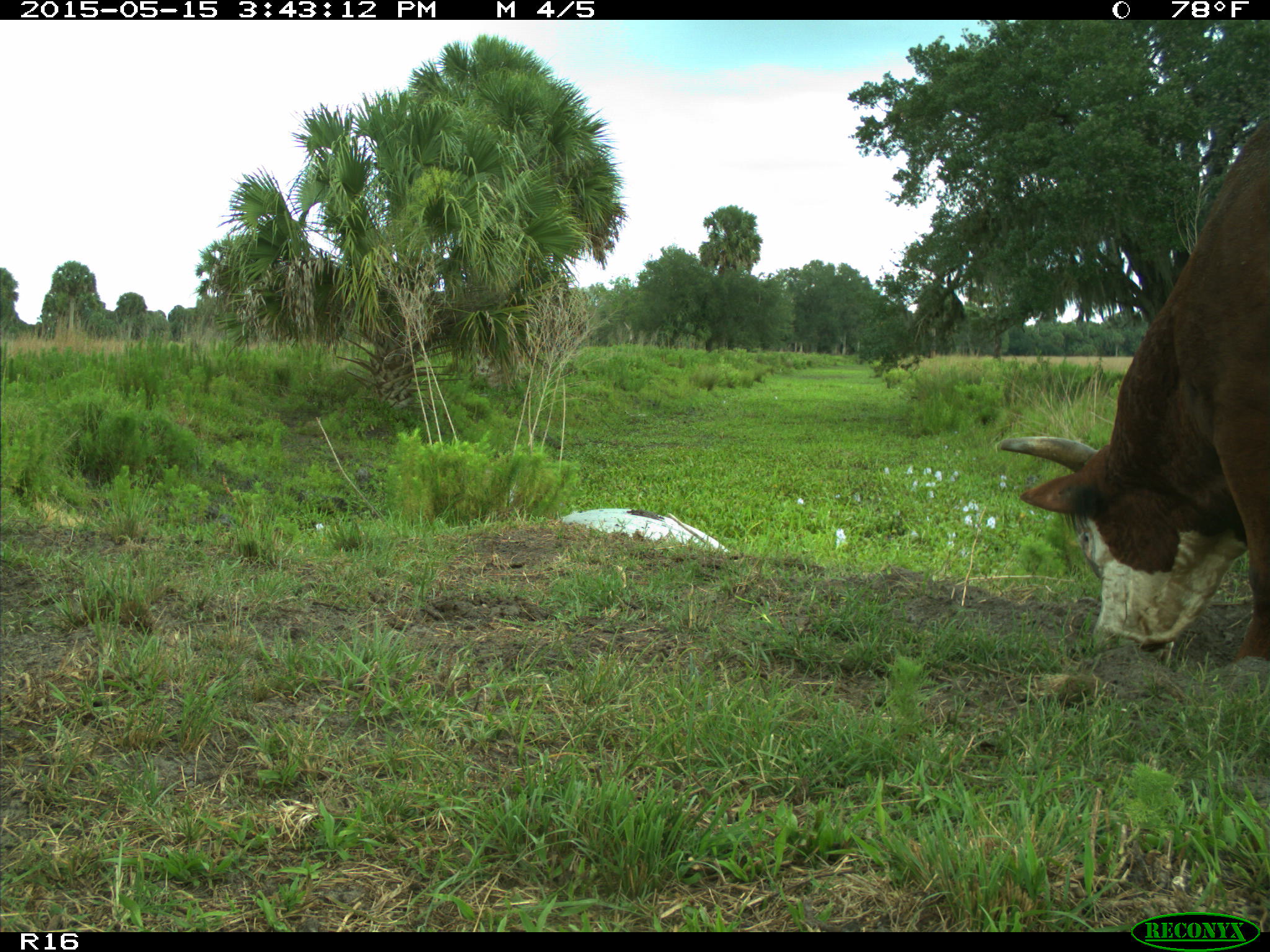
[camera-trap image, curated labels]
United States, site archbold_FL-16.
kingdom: Animalia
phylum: Chordata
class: Mammalia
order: Artiodactyla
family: Bovidae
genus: Bos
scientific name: Bos taurus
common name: domestic cow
Bos taurus (domestic cow).